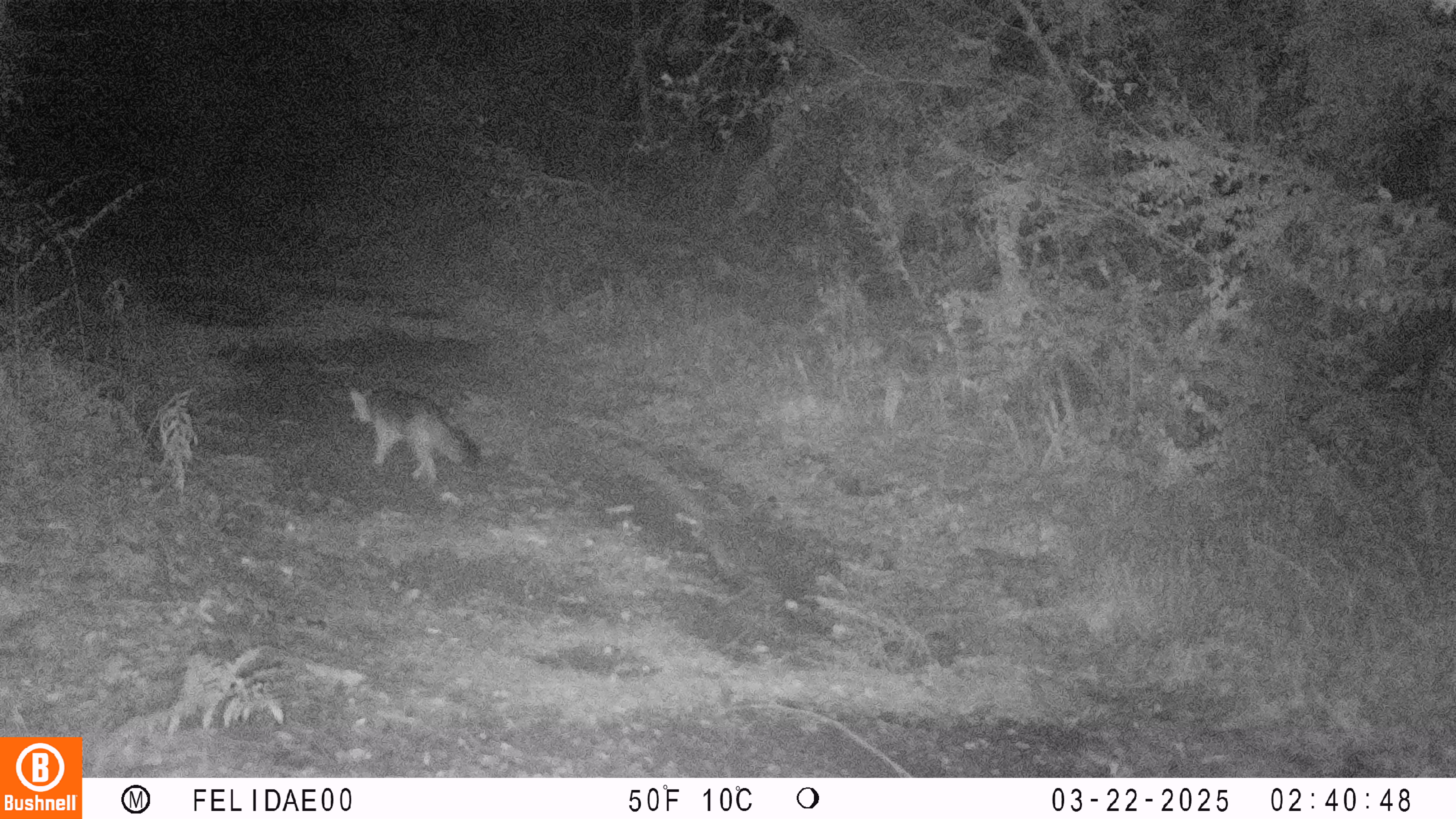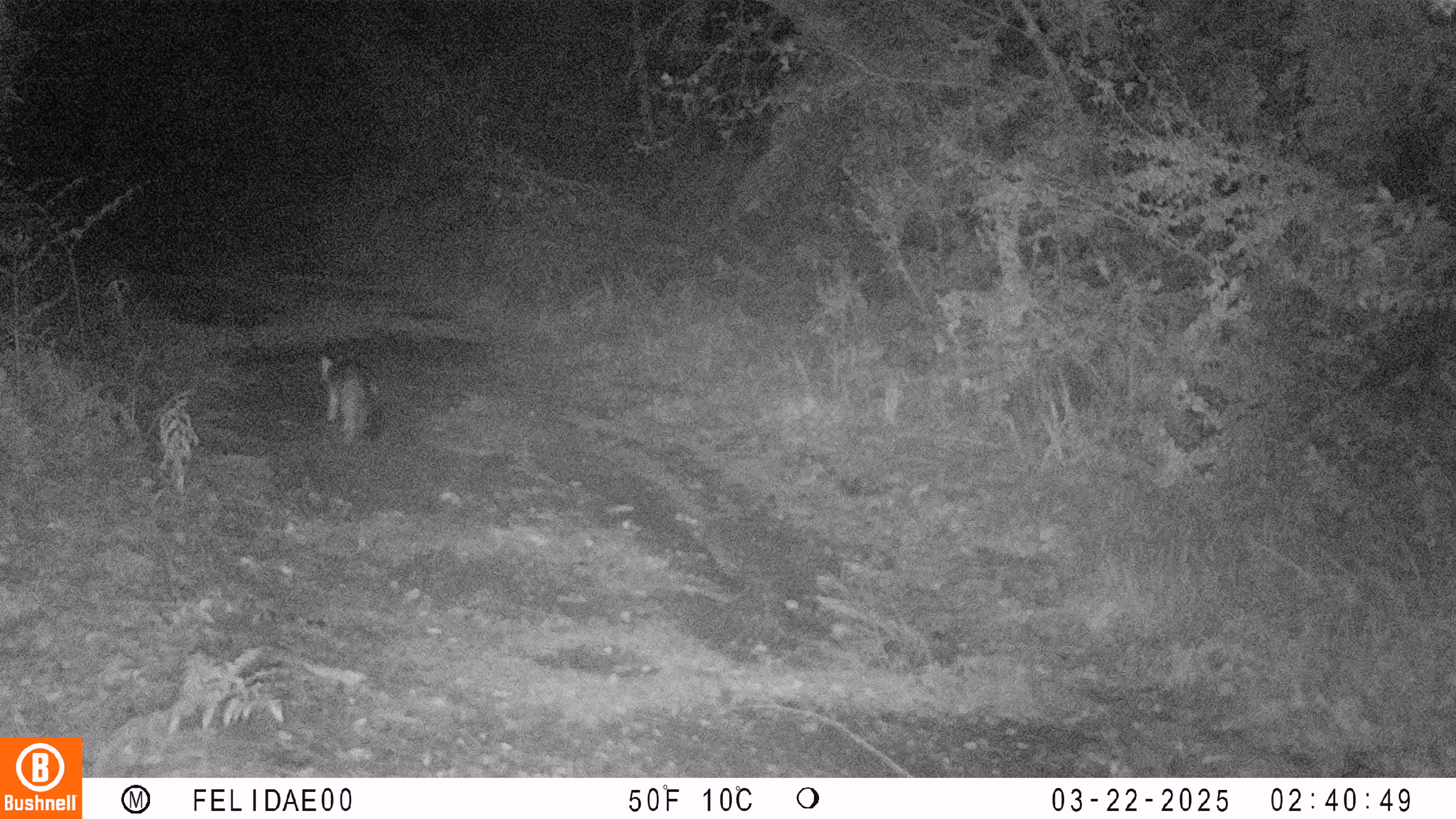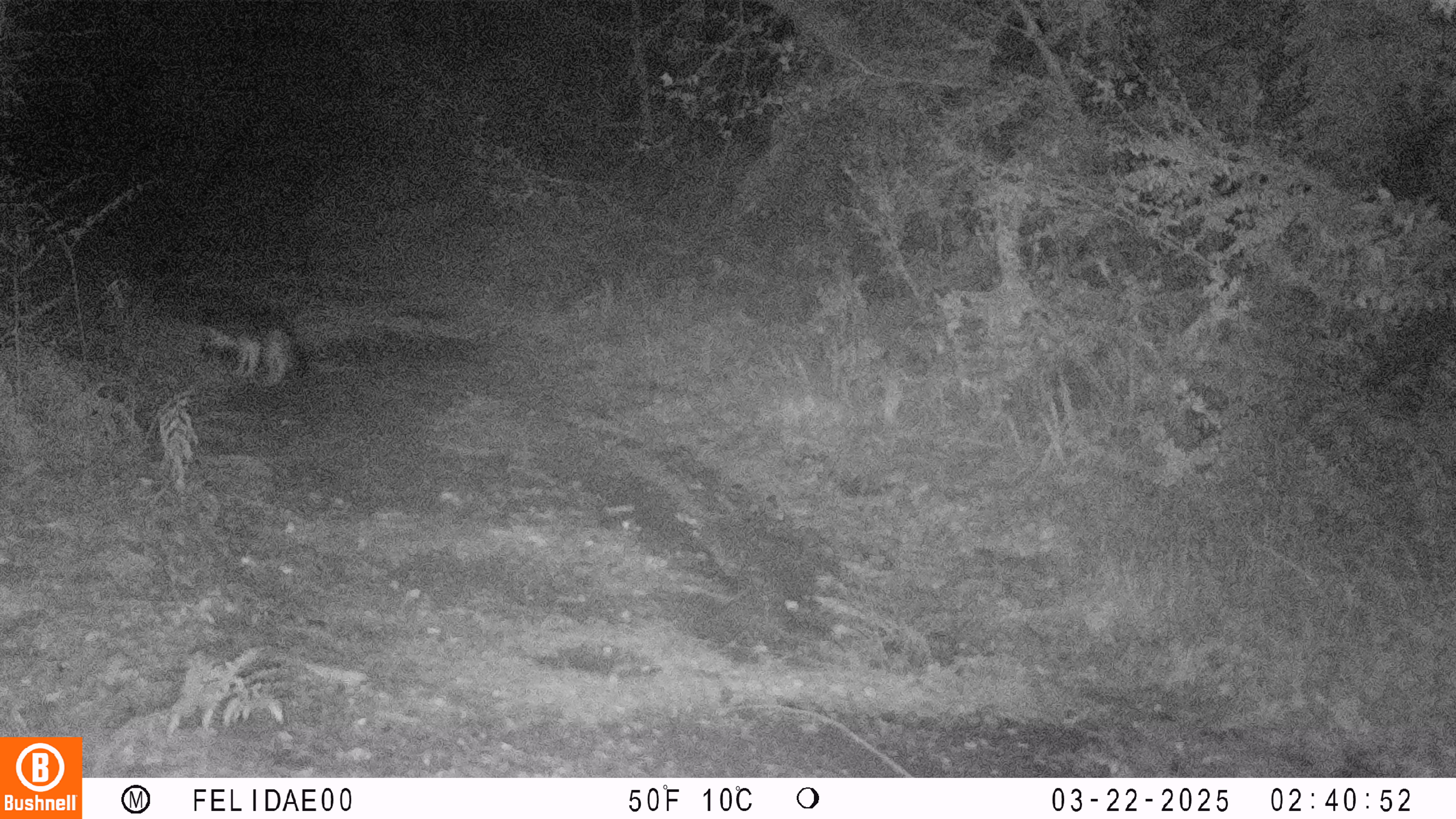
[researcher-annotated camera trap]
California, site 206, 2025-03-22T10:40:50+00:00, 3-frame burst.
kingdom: Animalia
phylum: Chordata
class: Mammalia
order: Carnivora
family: Canidae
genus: Urocyon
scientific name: Urocyon cinereoargenteus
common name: gray fox